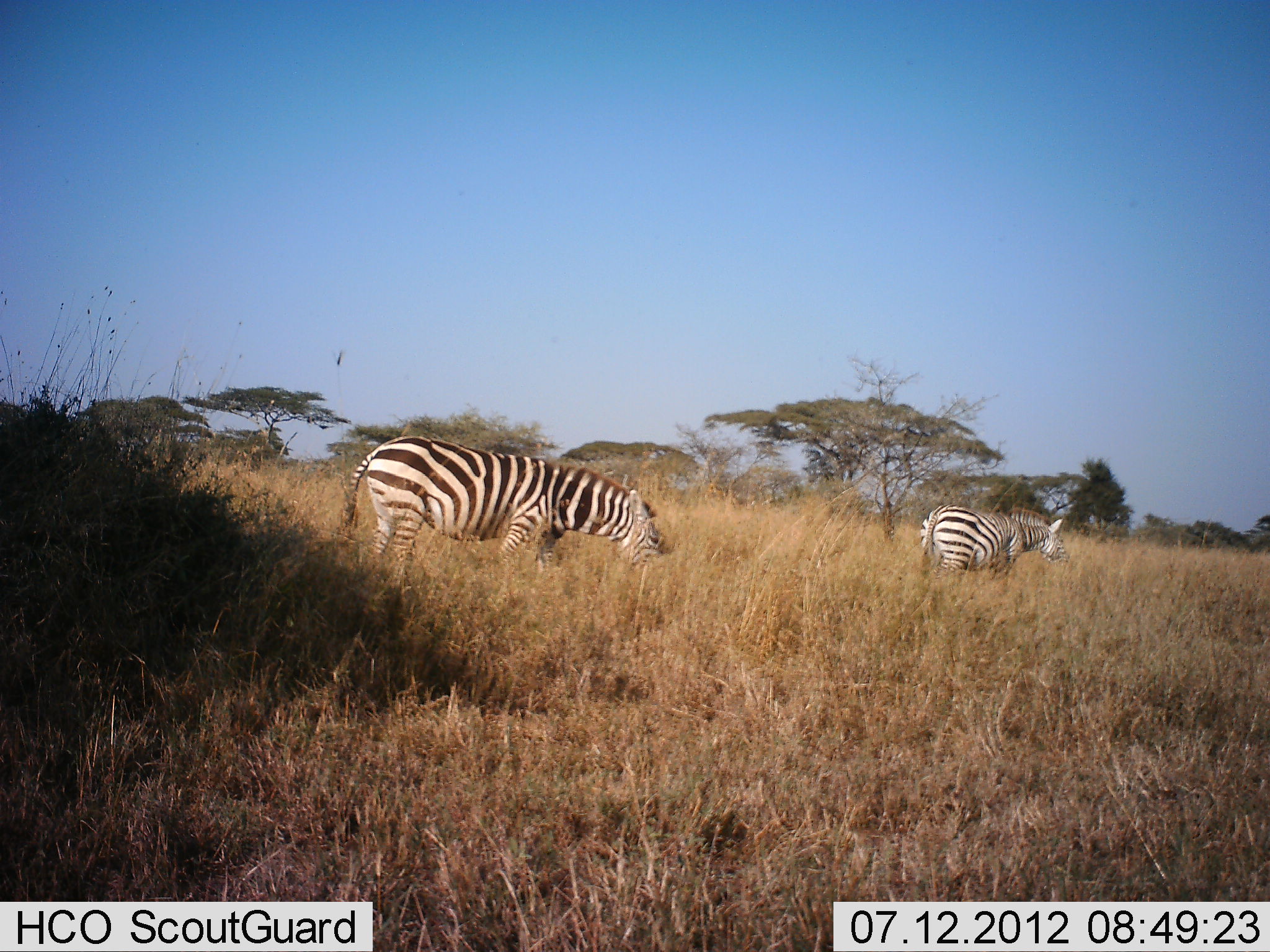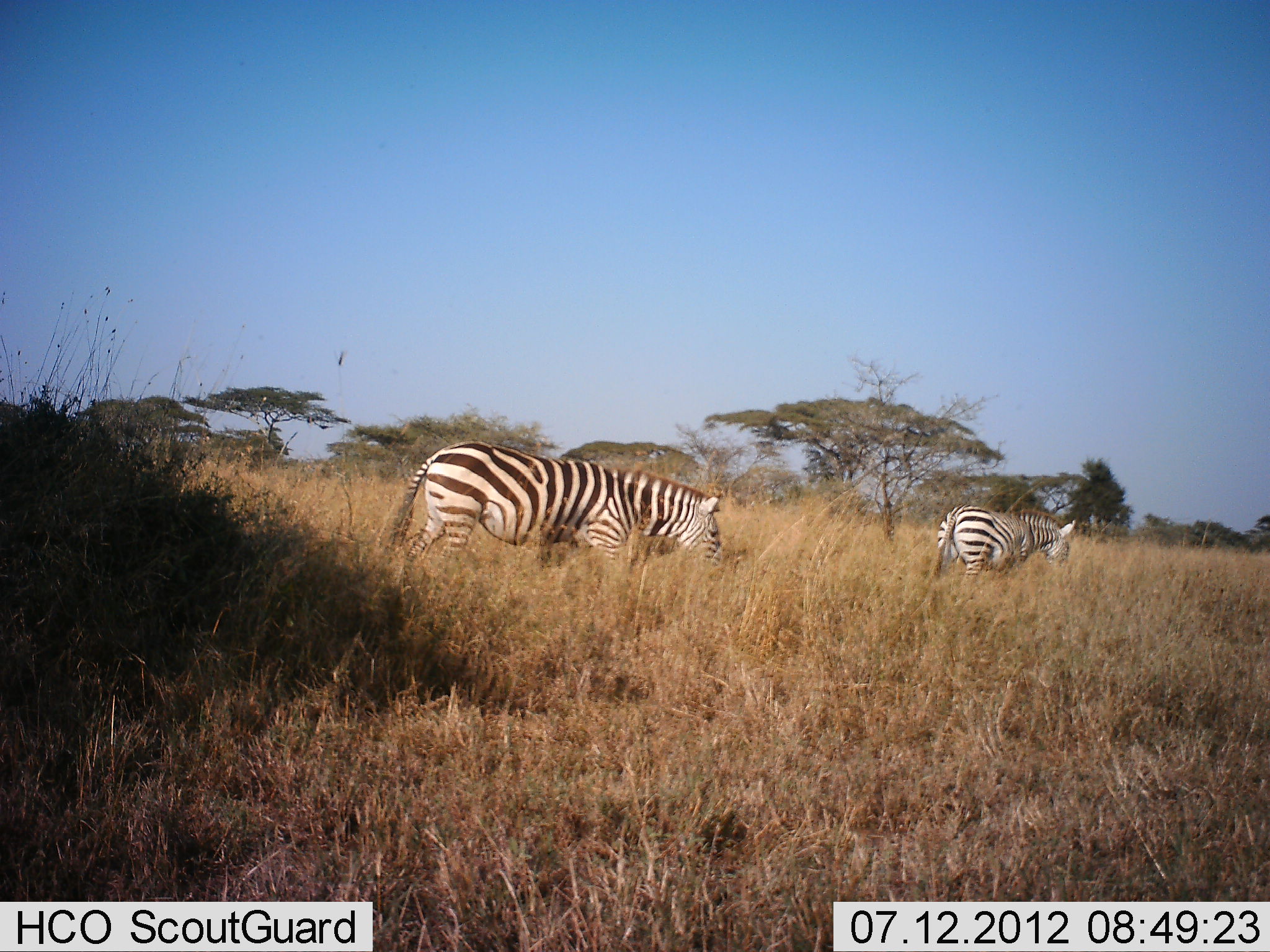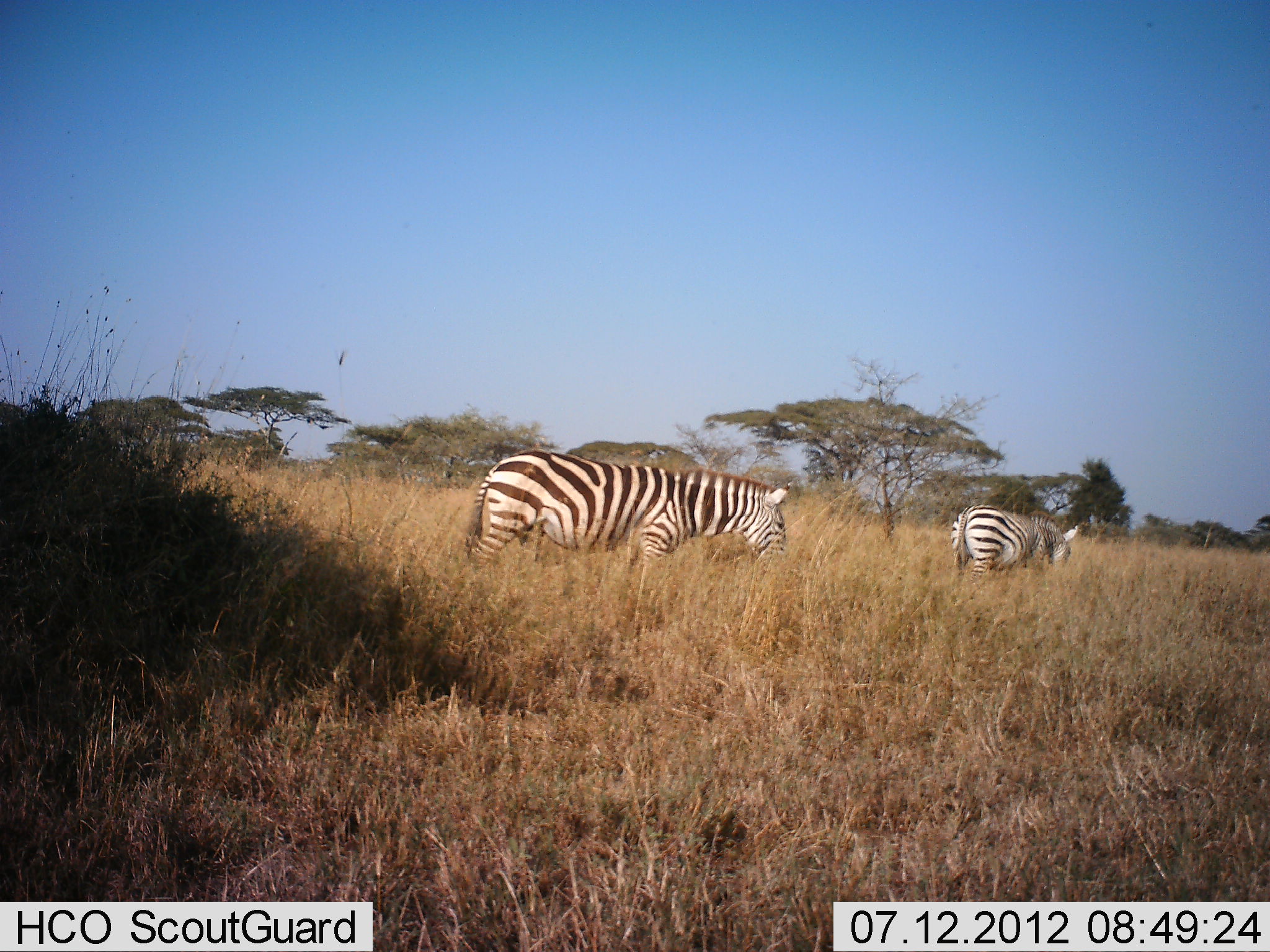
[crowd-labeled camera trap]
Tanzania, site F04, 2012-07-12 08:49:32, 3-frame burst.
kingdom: Animalia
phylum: Chordata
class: Mammalia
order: Perissodactyla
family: Equidae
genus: Equus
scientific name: Equus quagga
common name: plains zebra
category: zebra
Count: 2.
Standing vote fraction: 0%.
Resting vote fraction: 0%.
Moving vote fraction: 60%.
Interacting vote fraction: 0%.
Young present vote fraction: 0%.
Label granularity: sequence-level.